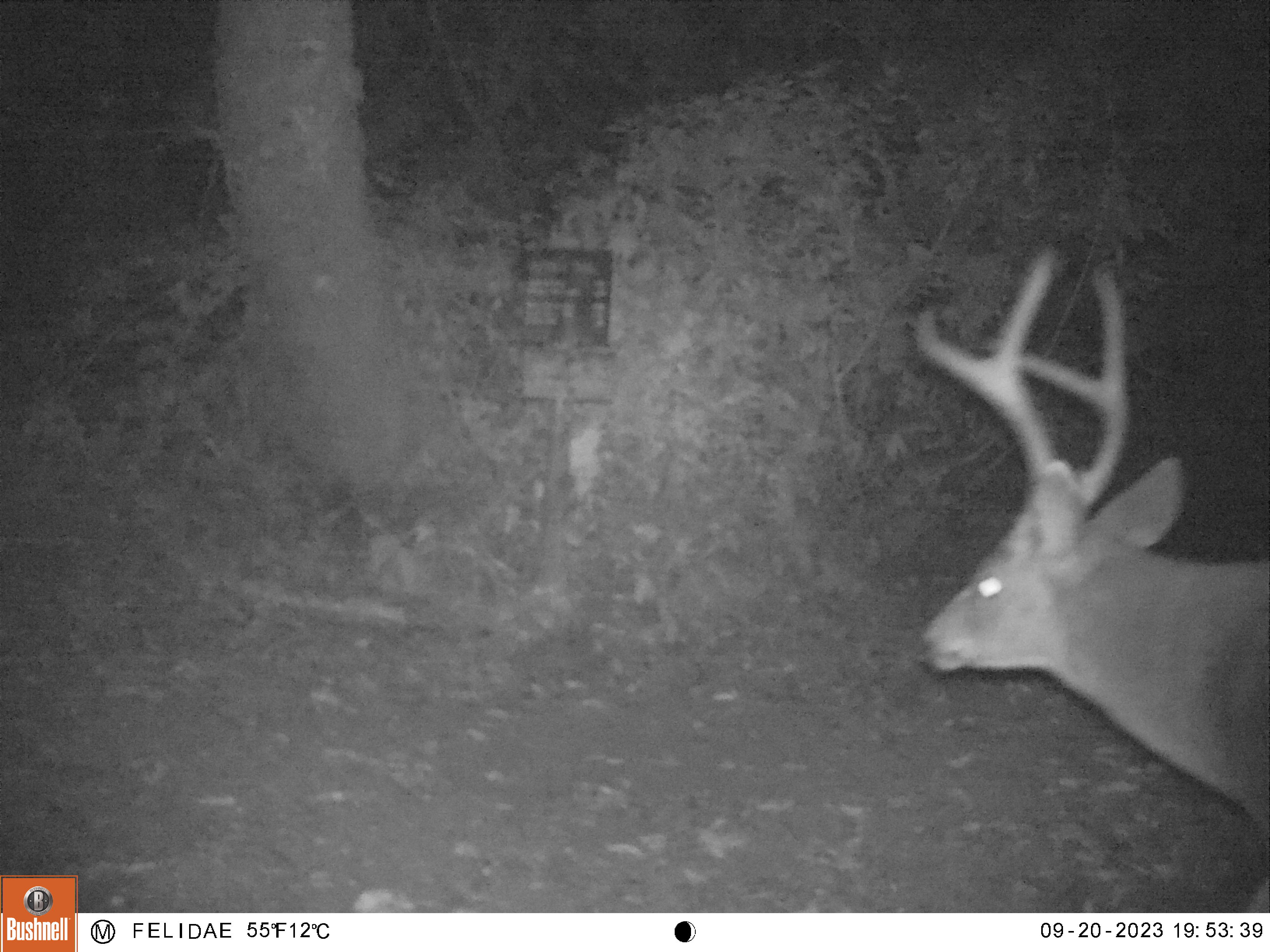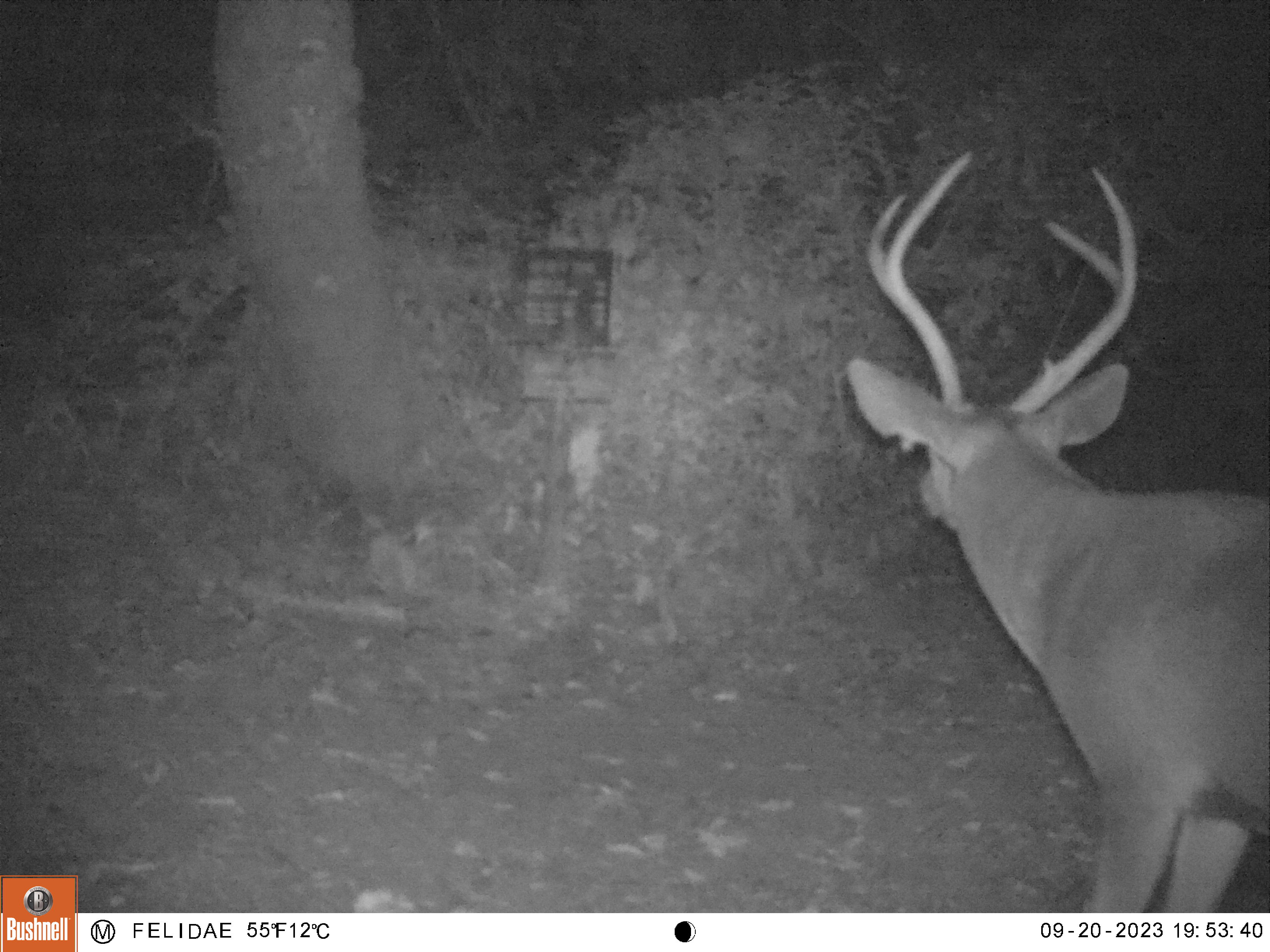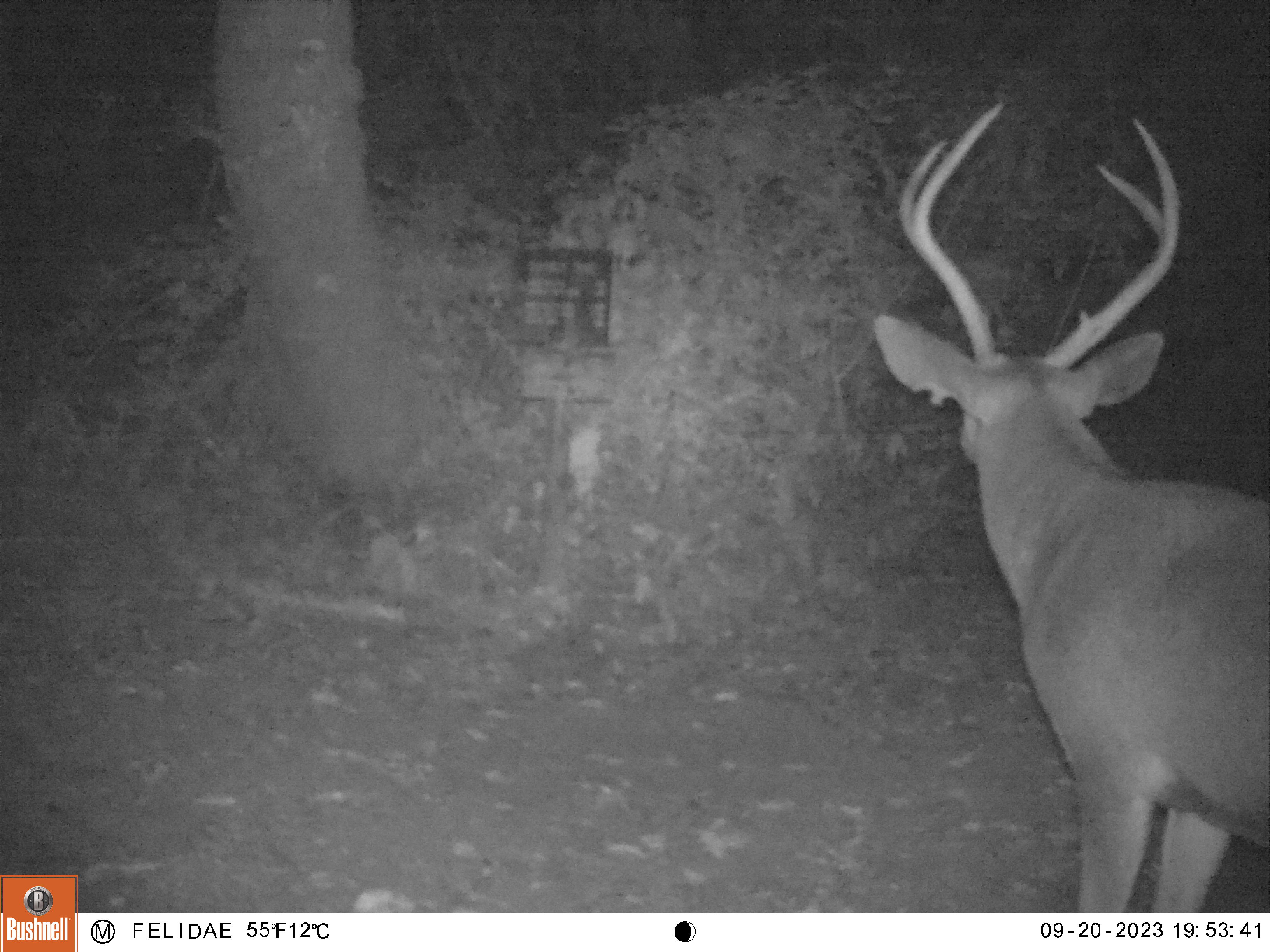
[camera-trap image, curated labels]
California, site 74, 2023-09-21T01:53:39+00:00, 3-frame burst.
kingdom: Animalia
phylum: Chordata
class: Mammalia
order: Artiodactyla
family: Cervidae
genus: Odocoileus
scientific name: Odocoileus hemionus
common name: mule deer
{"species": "mule deer (Odocoileus hemionus)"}